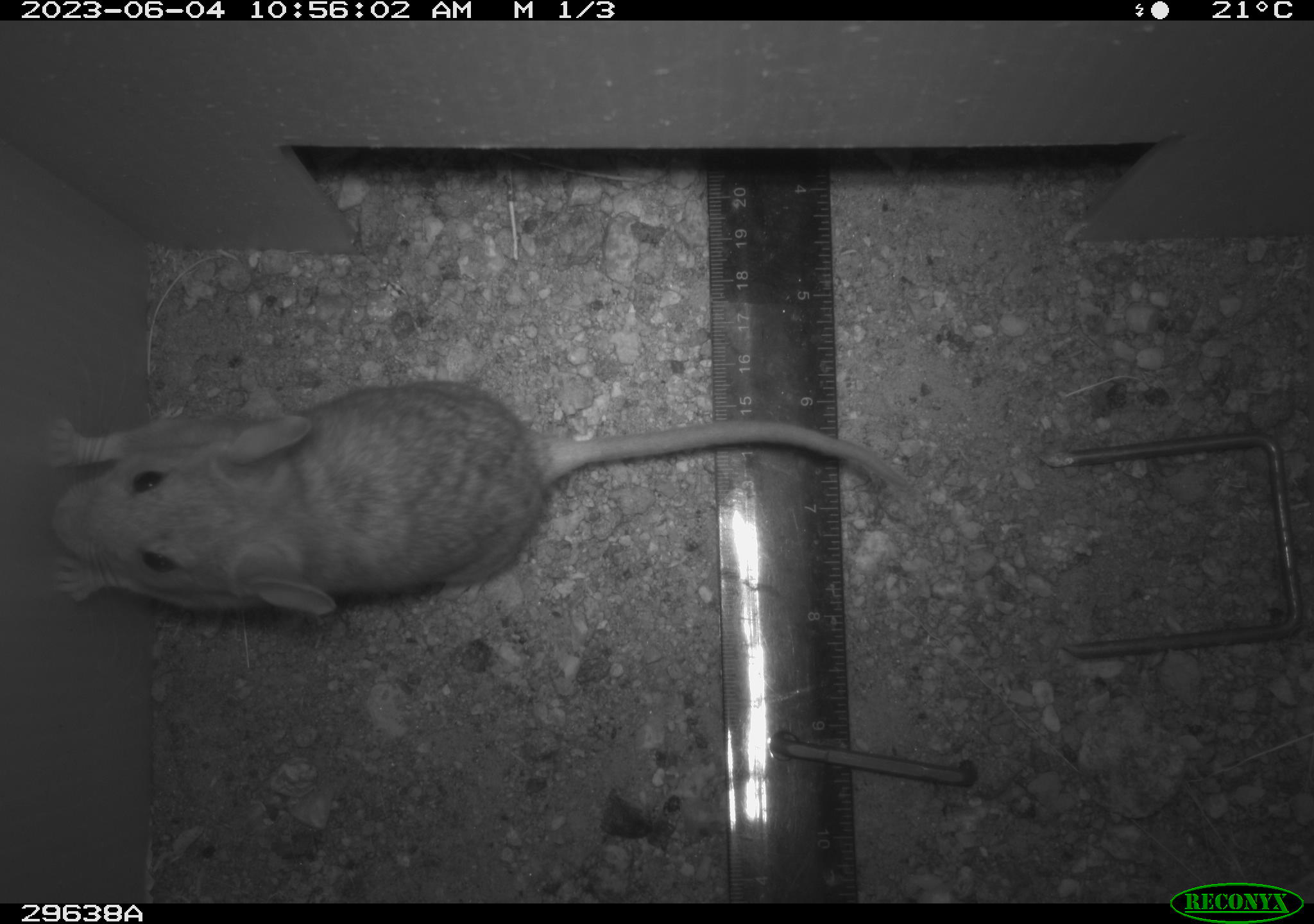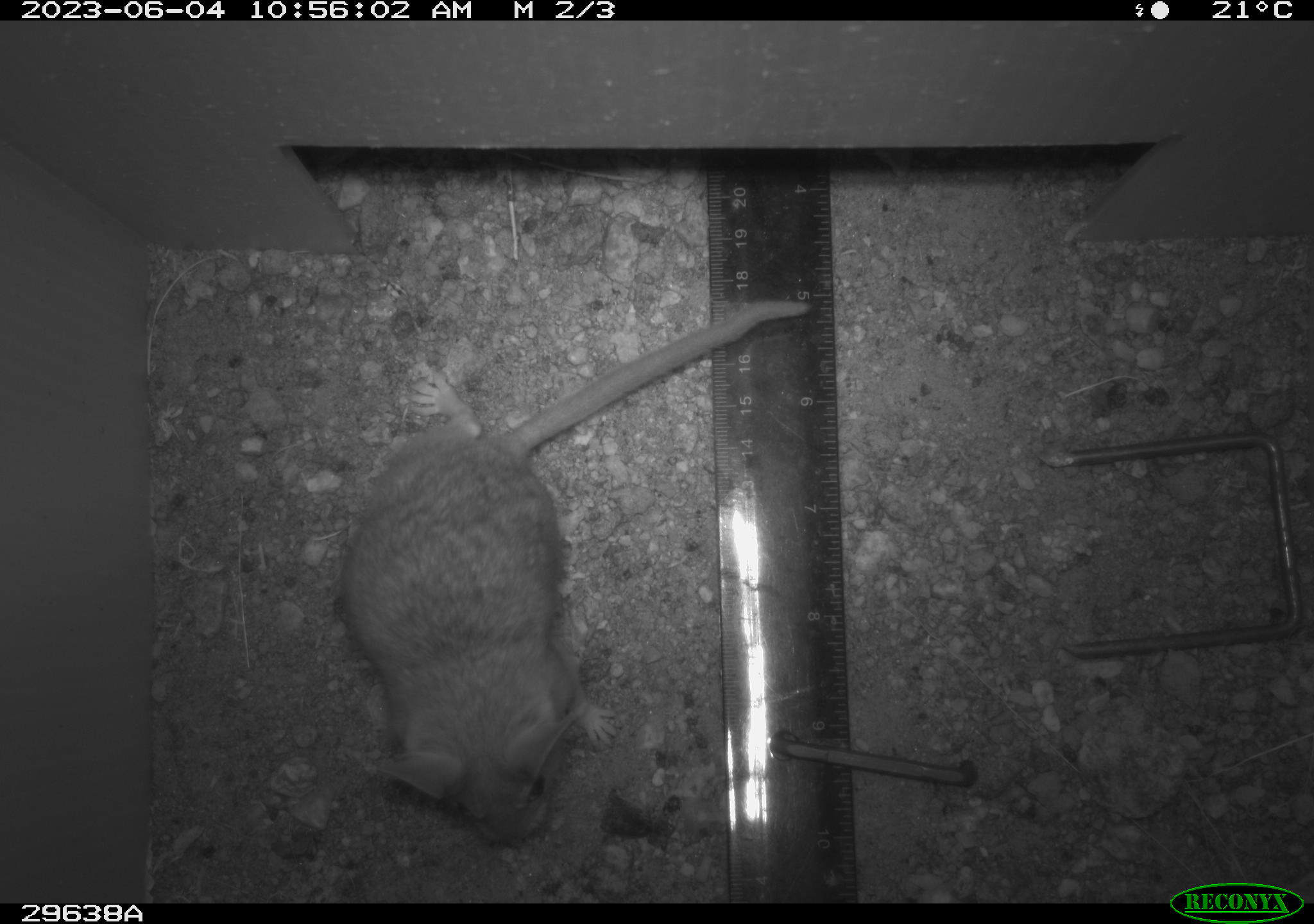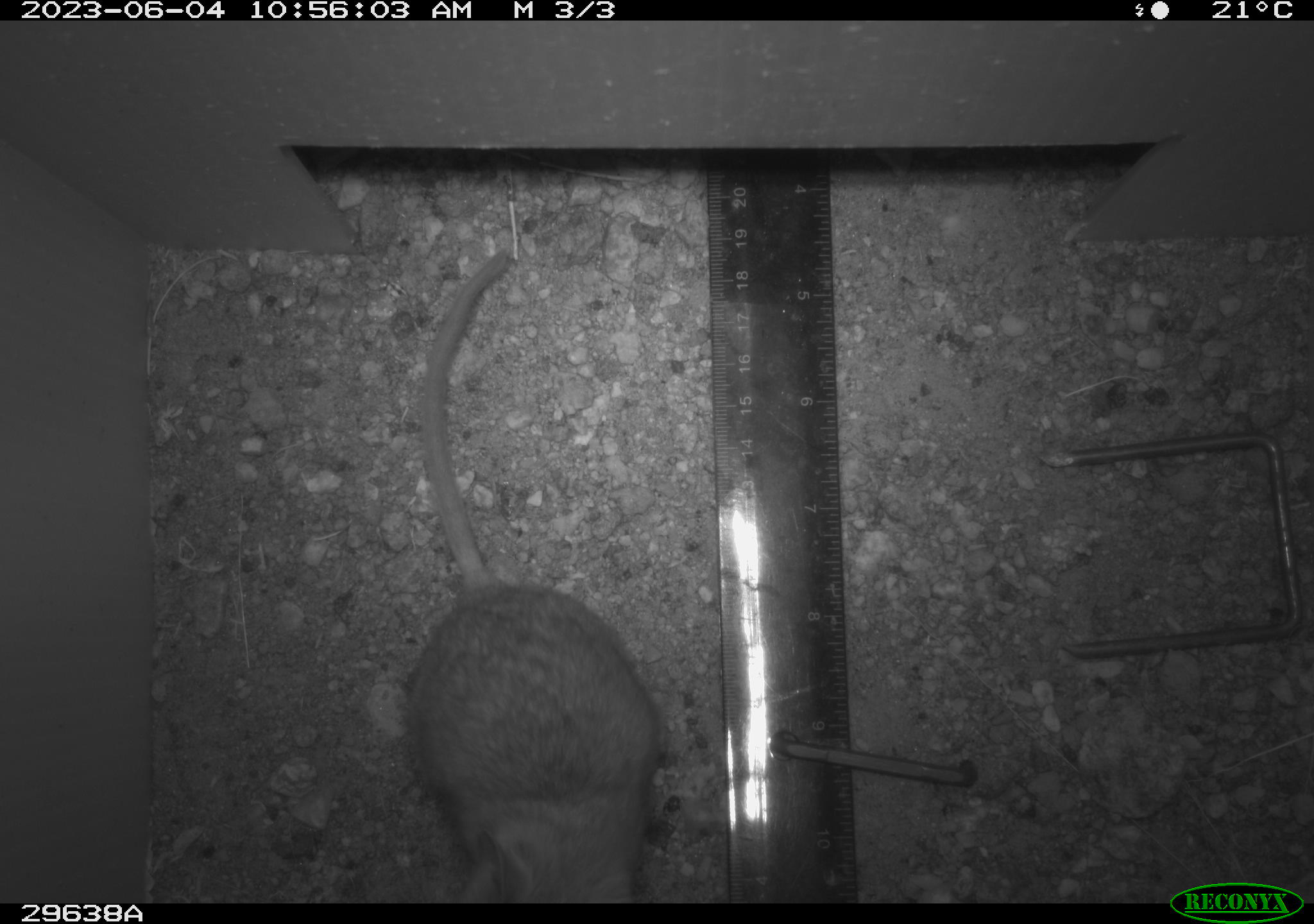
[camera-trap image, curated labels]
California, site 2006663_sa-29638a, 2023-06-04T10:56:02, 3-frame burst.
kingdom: Animalia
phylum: Chordata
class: Mammalia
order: Rodentia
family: Cricetidae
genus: Neotoma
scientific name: Neotoma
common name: pack rat or woodrat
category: neotoma species